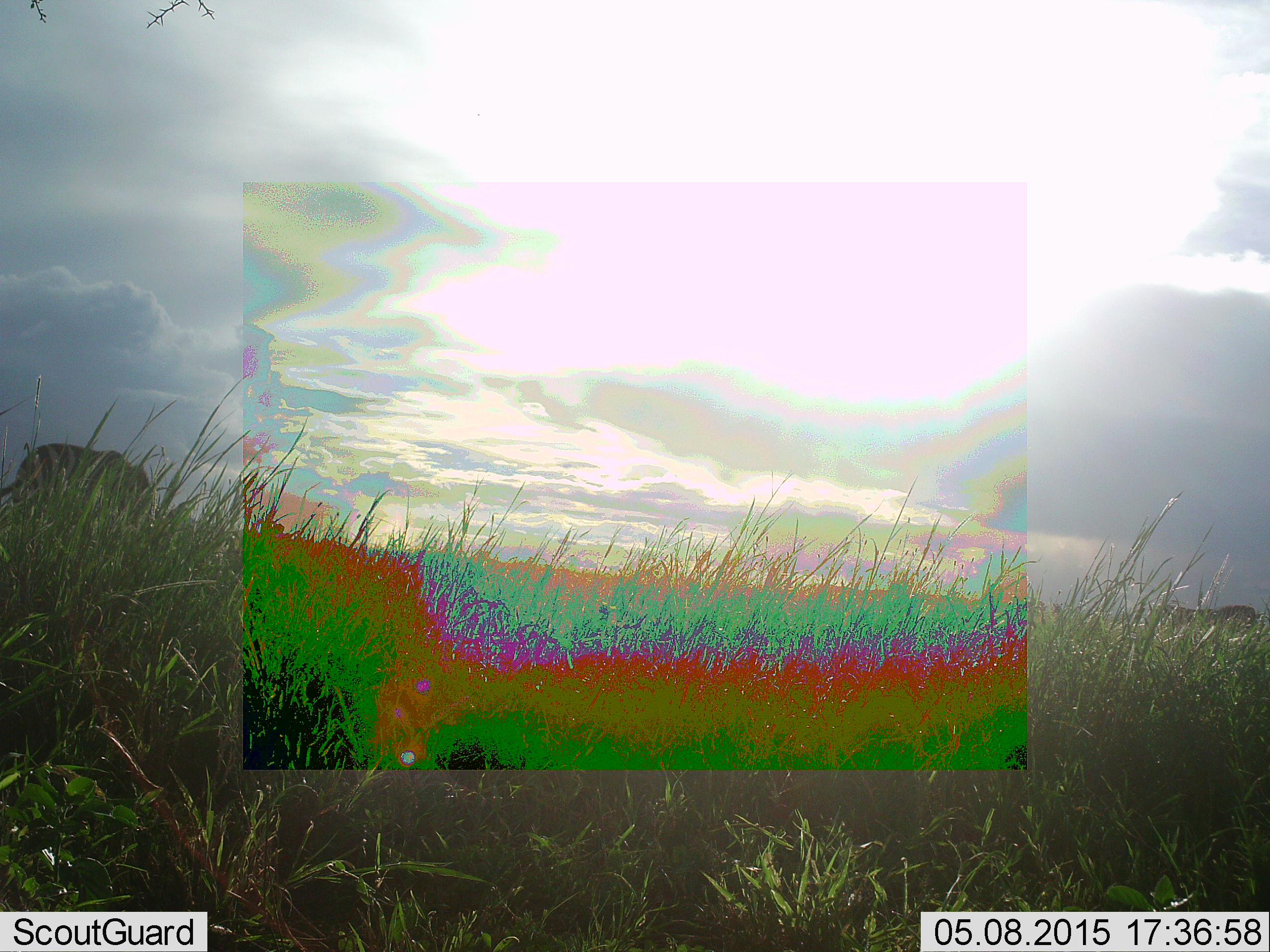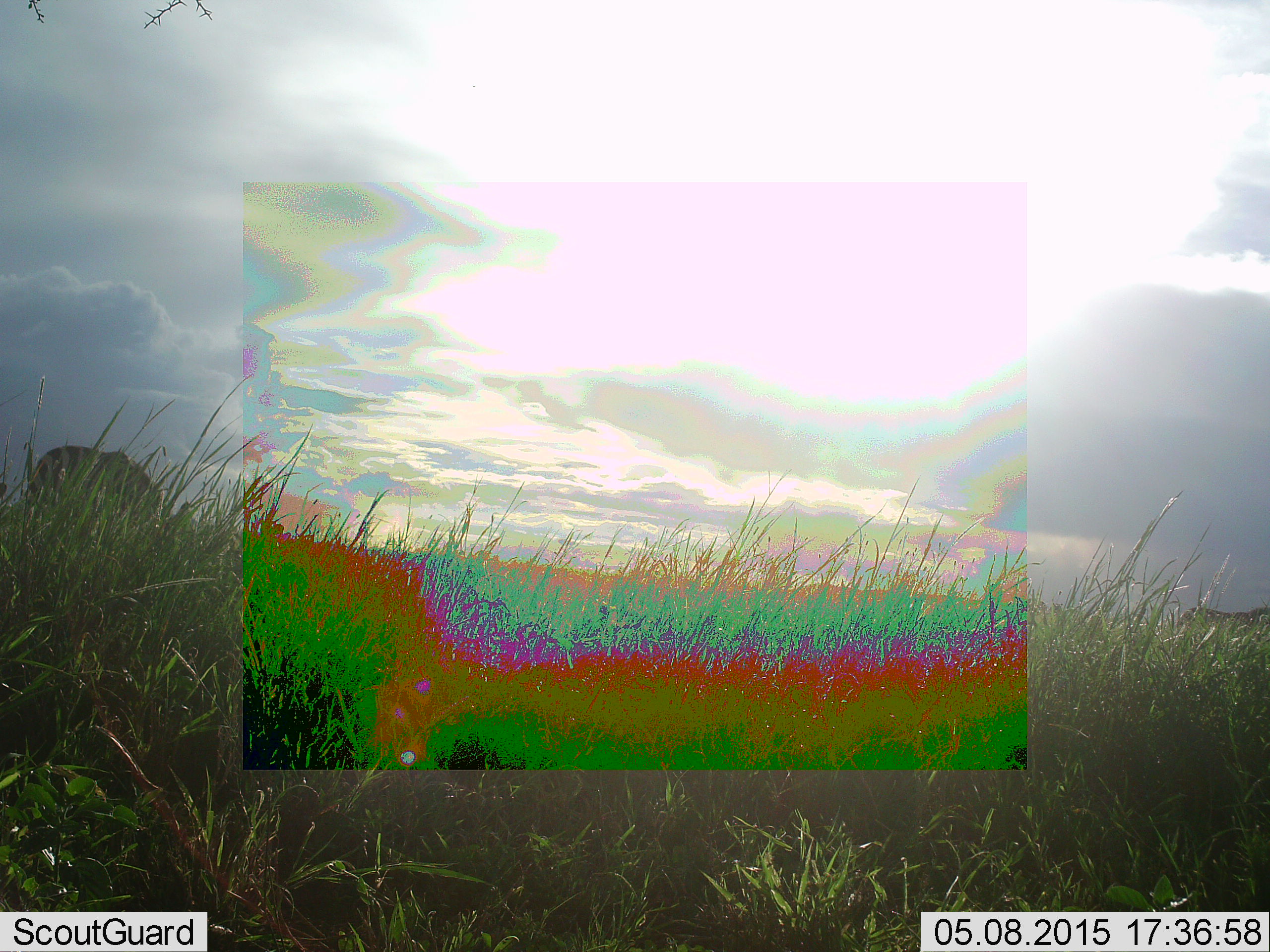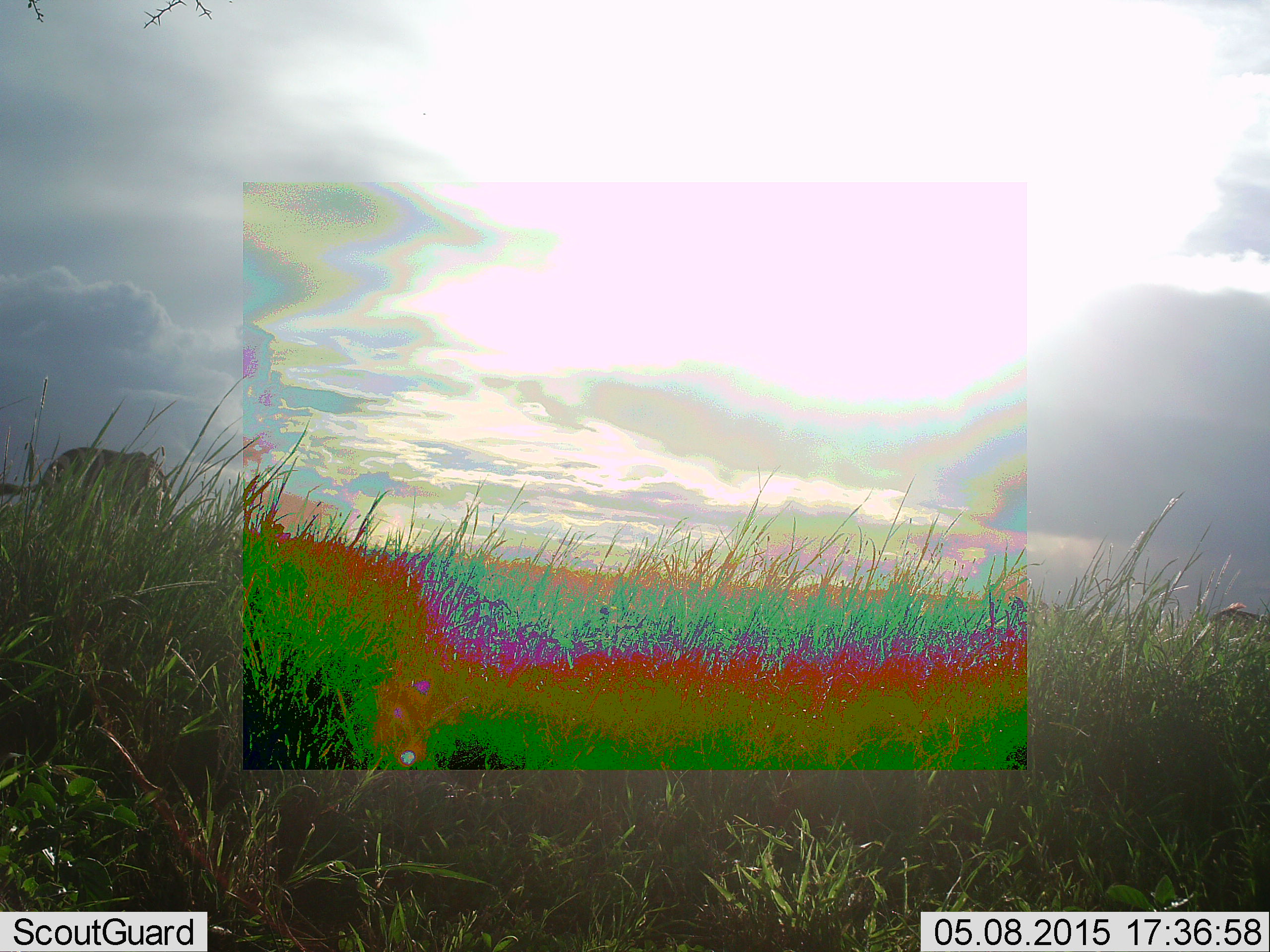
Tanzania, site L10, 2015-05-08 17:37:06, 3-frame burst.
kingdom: Animalia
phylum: Chordata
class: Mammalia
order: Perissodactyla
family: Equidae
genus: Equus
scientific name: Equus quagga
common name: plains zebra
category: zebra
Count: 2.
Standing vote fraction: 22%.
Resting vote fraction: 0%.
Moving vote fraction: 100%.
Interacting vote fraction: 0%.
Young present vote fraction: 0%.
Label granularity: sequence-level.